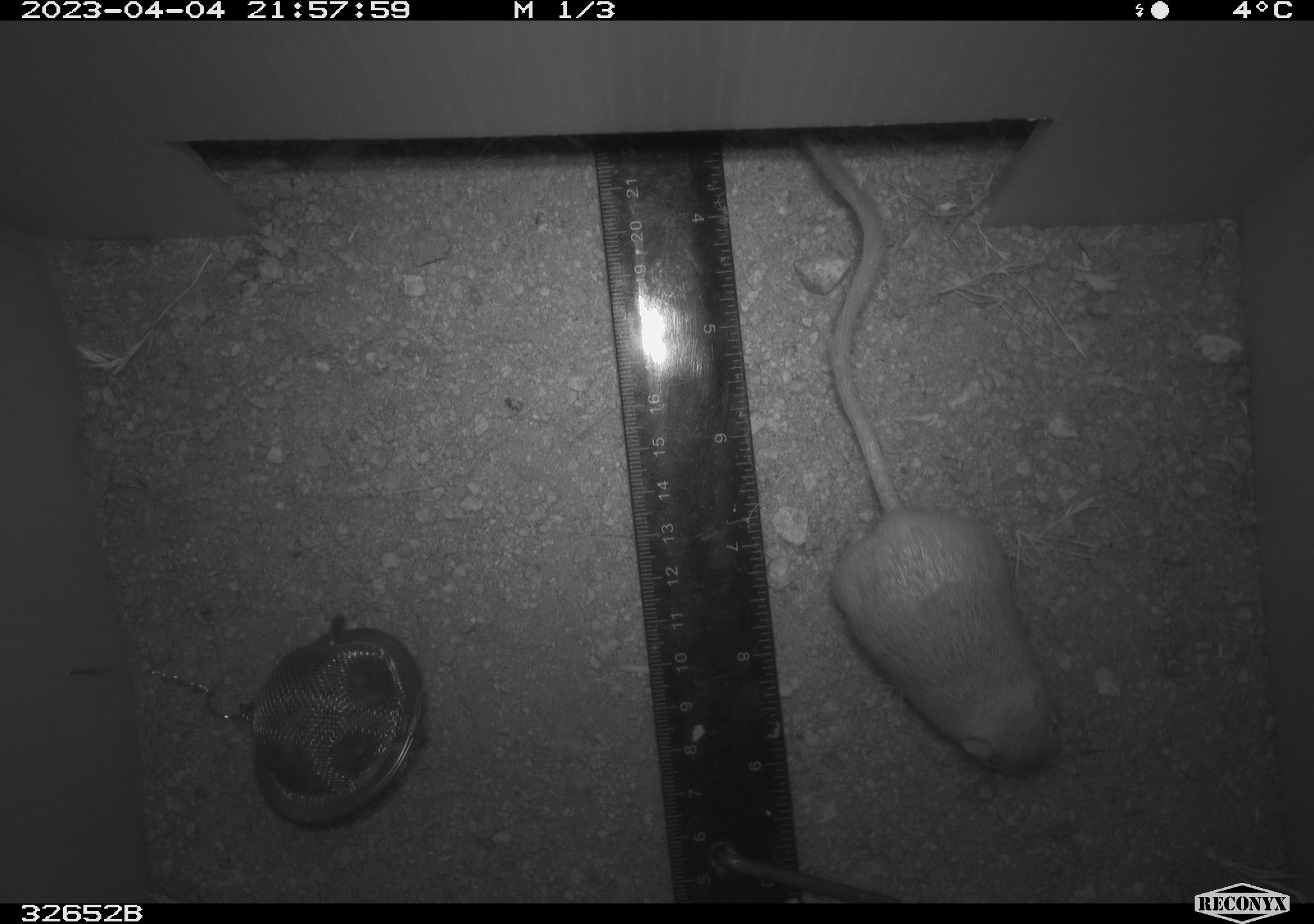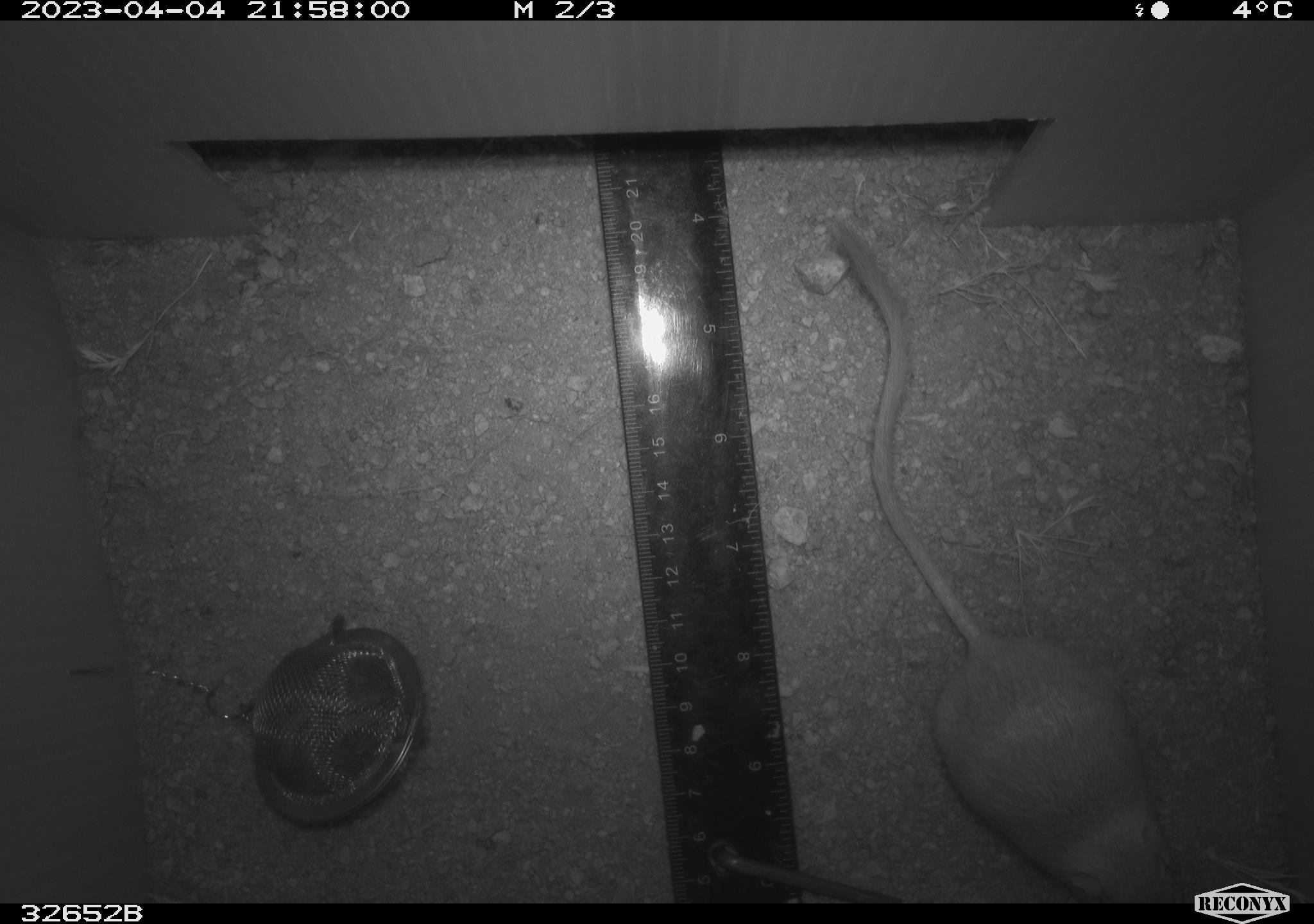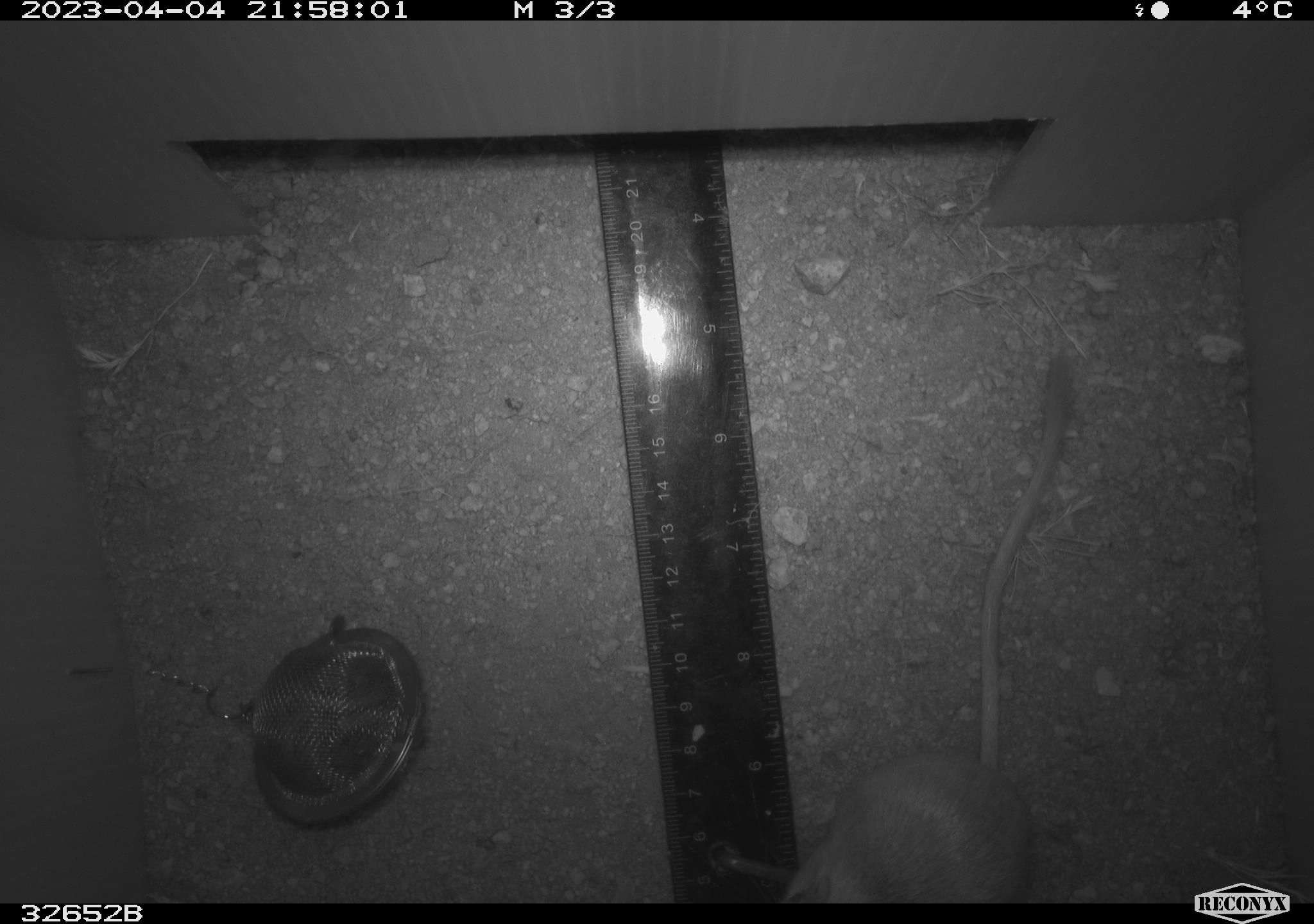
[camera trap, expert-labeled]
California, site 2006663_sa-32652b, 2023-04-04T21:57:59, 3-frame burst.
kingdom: Animalia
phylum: Chordata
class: Mammalia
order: Rodentia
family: Heteromyidae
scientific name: Heteromyidae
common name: kangaroo rats and pocket mice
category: heteromyidae family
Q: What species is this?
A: Heteromyidae family (kangaroo rats and pocket mice) (Heteromyidae).